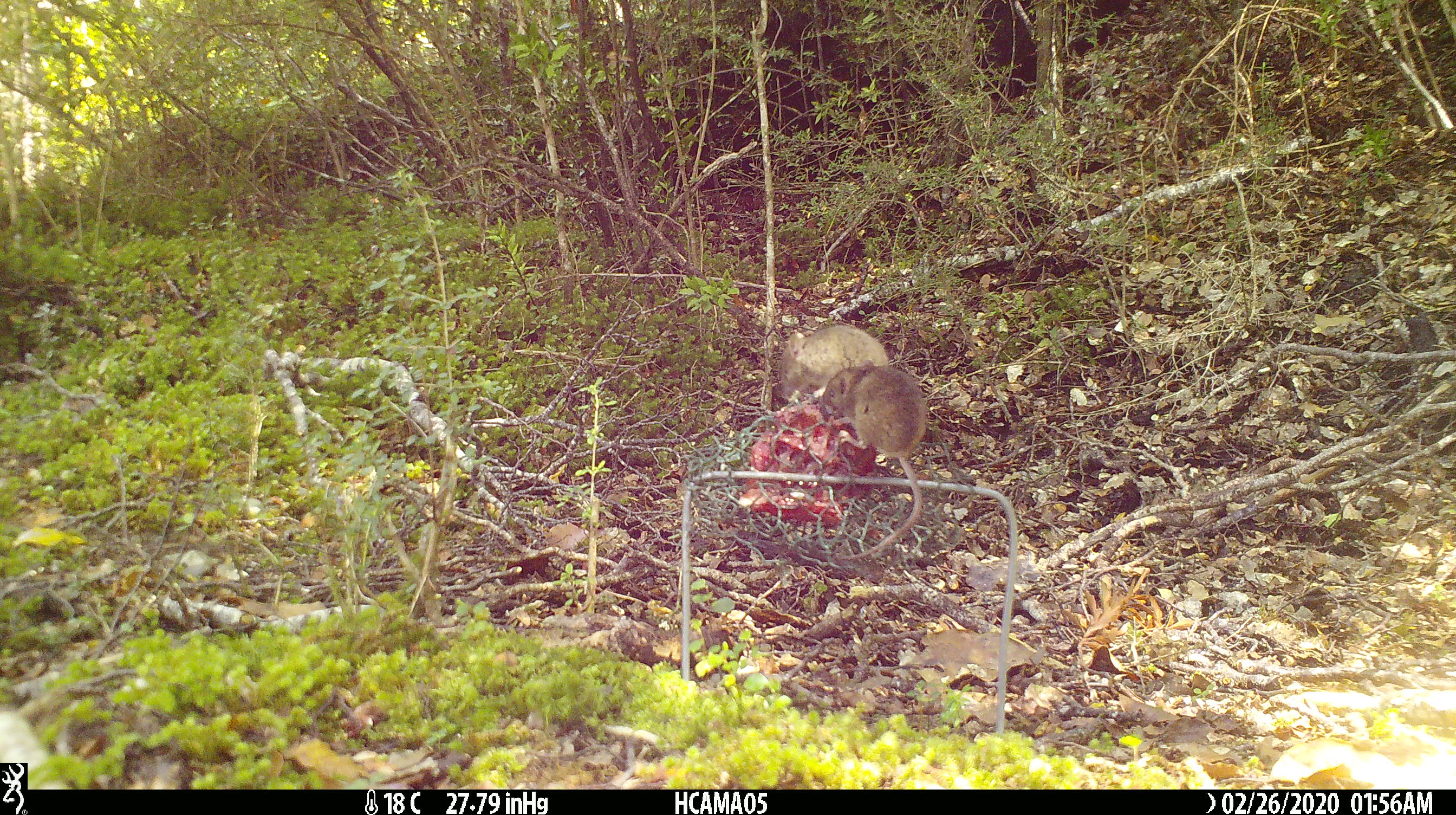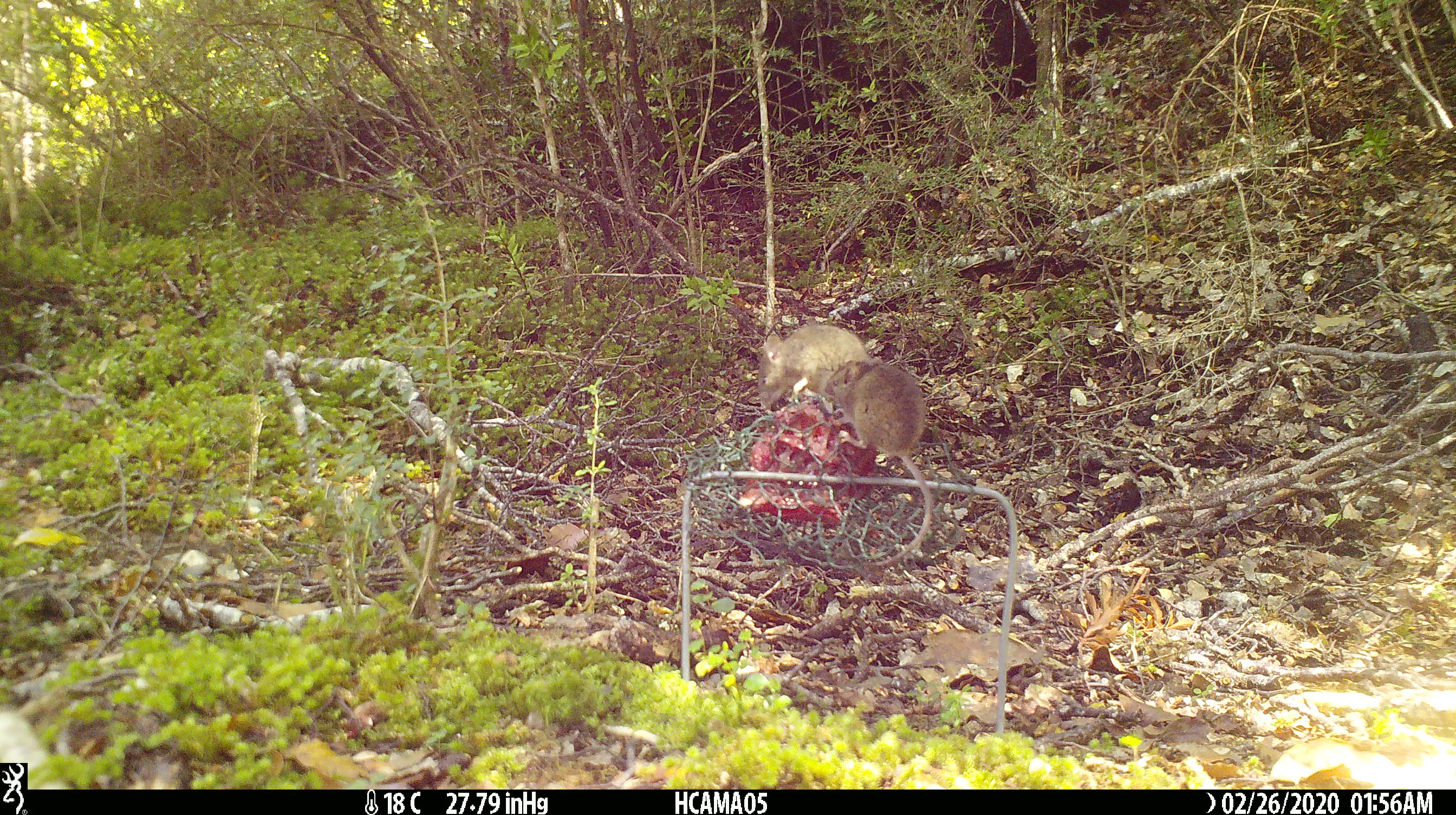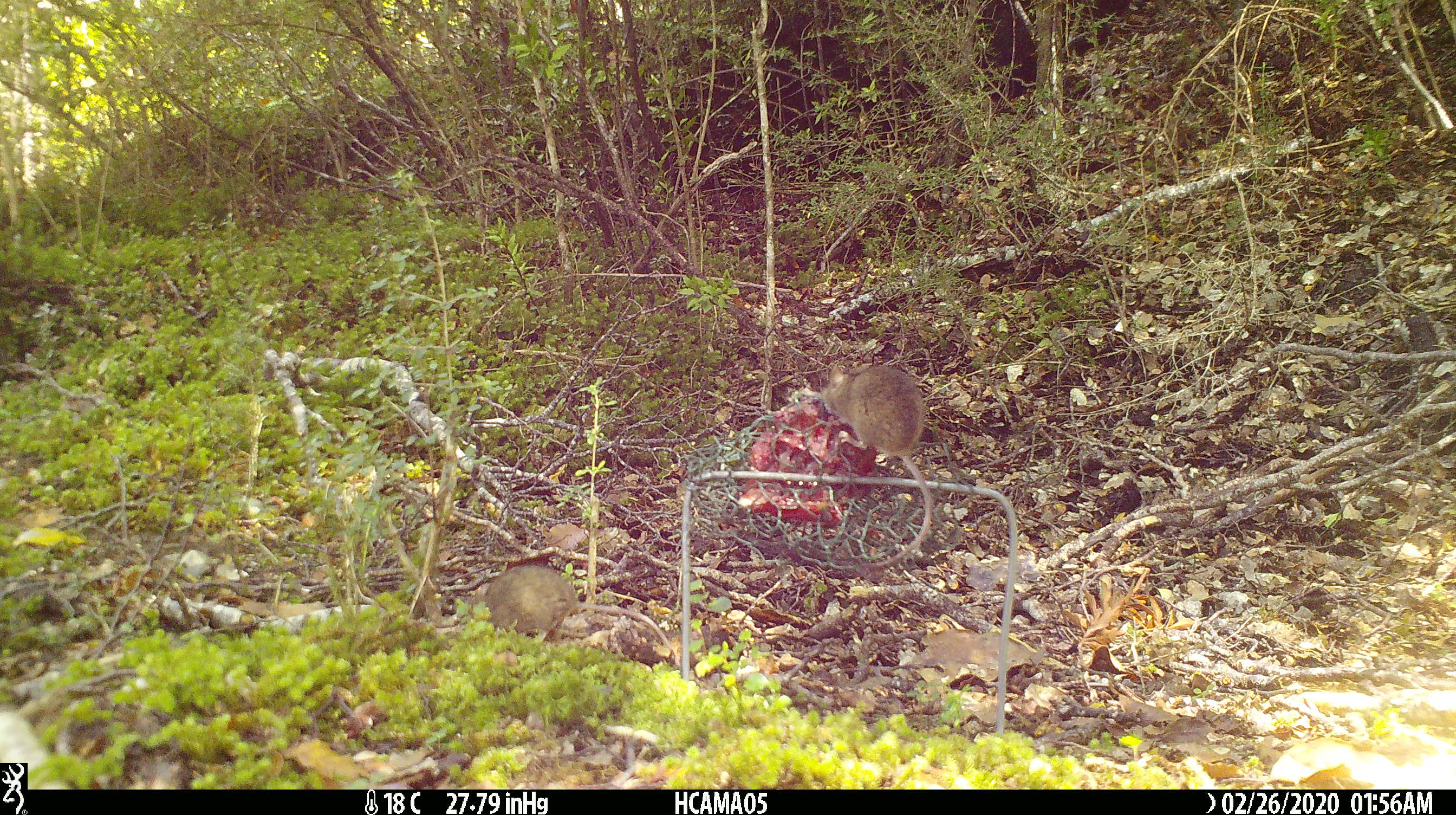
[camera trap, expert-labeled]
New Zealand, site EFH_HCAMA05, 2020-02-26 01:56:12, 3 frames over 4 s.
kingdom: Animalia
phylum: Chordata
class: Mammalia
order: Rodentia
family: Muridae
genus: Mus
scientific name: Mus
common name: mouse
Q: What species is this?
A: Mouse (Mus).